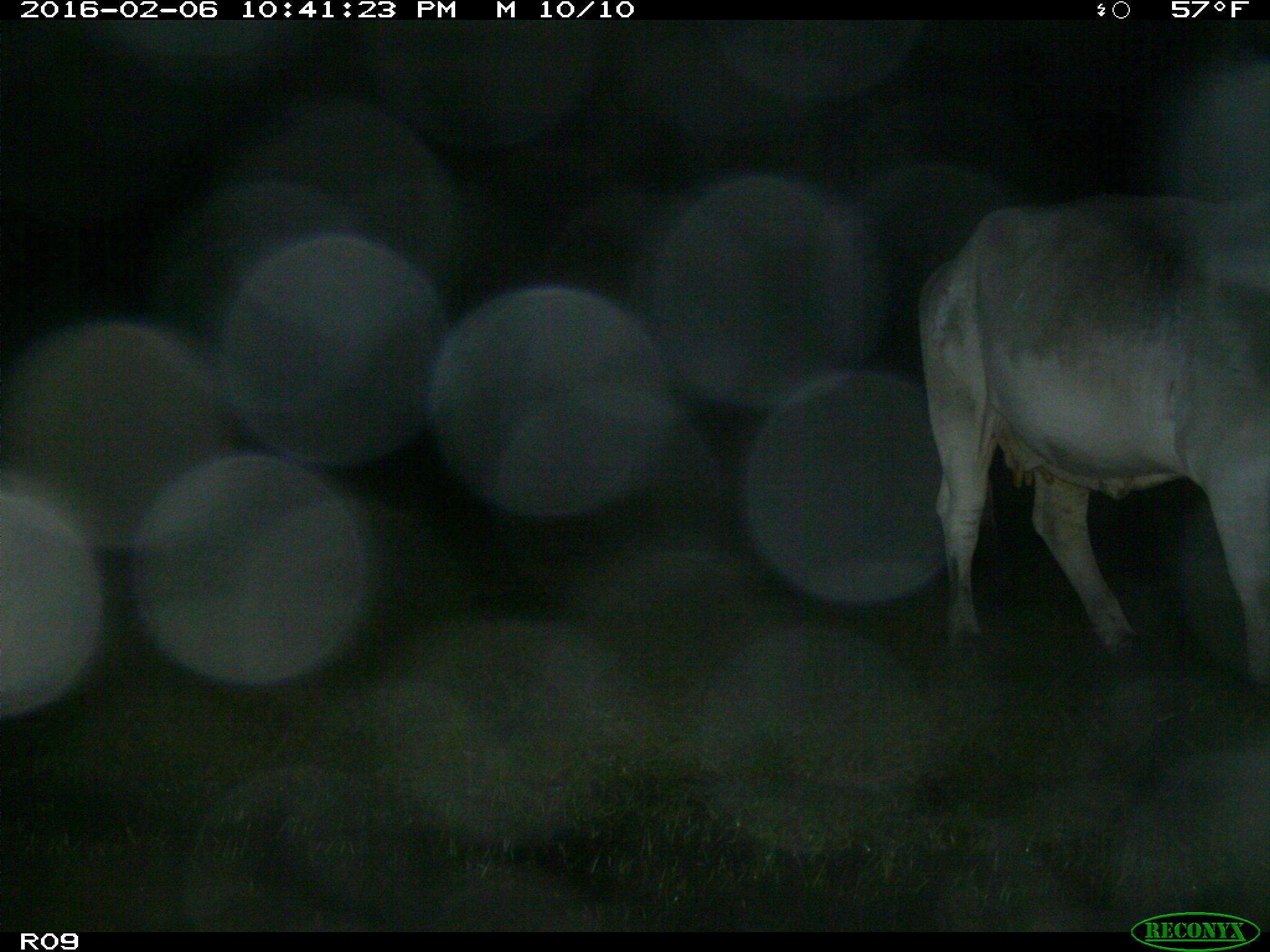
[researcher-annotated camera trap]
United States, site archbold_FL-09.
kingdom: Animalia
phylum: Chordata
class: Mammalia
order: Artiodactyla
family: Bovidae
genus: Bos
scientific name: Bos taurus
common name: domestic cow